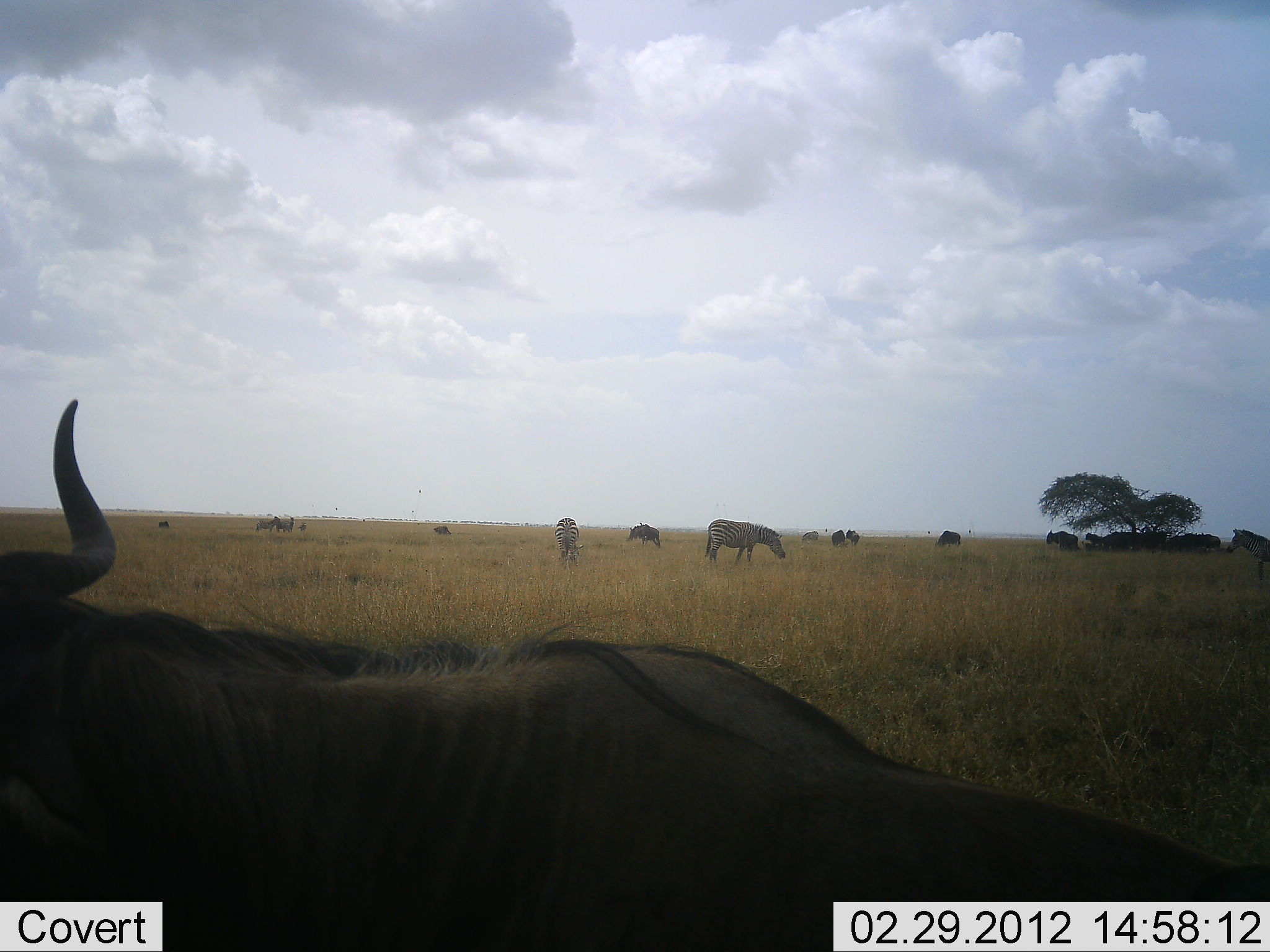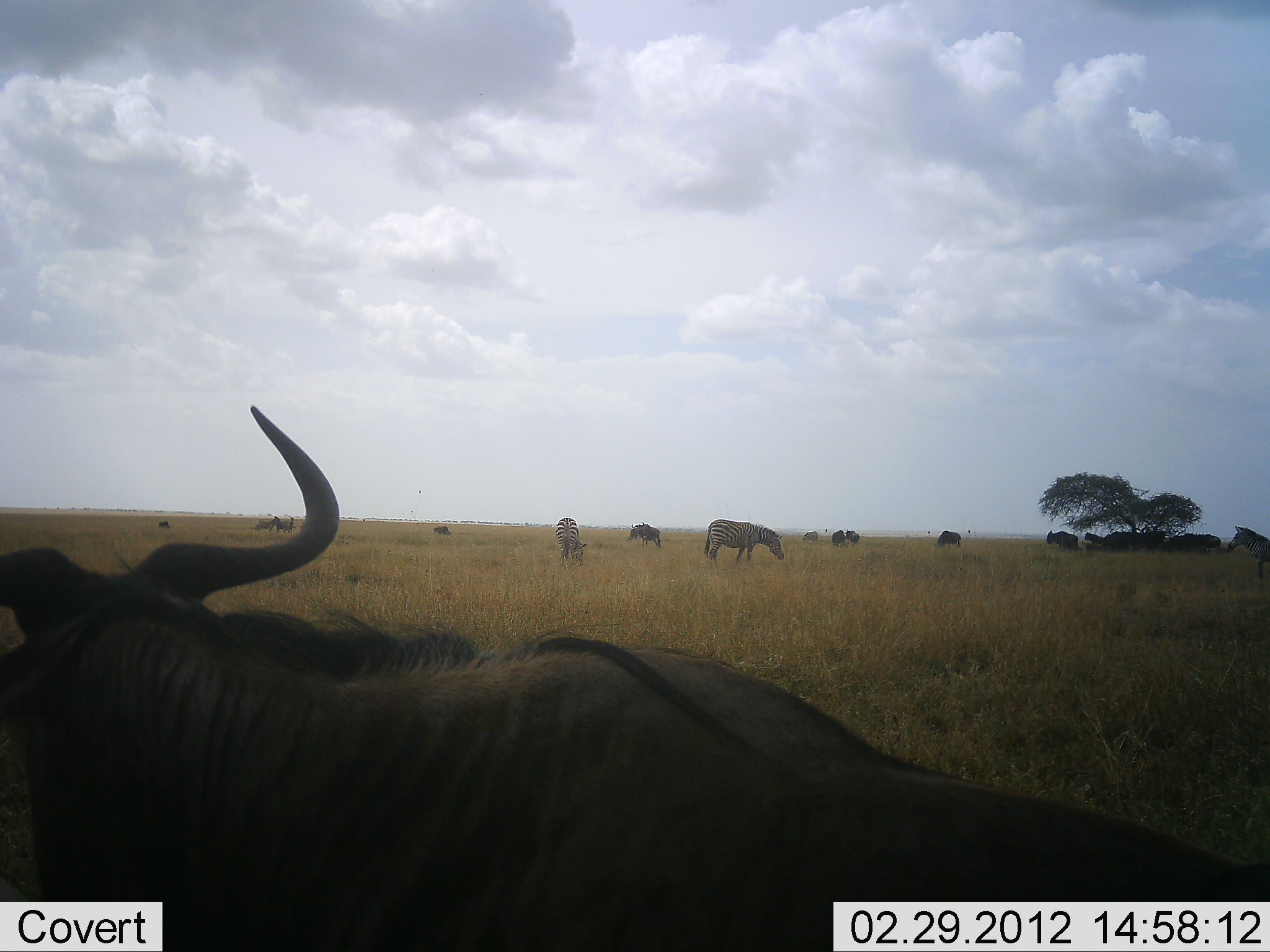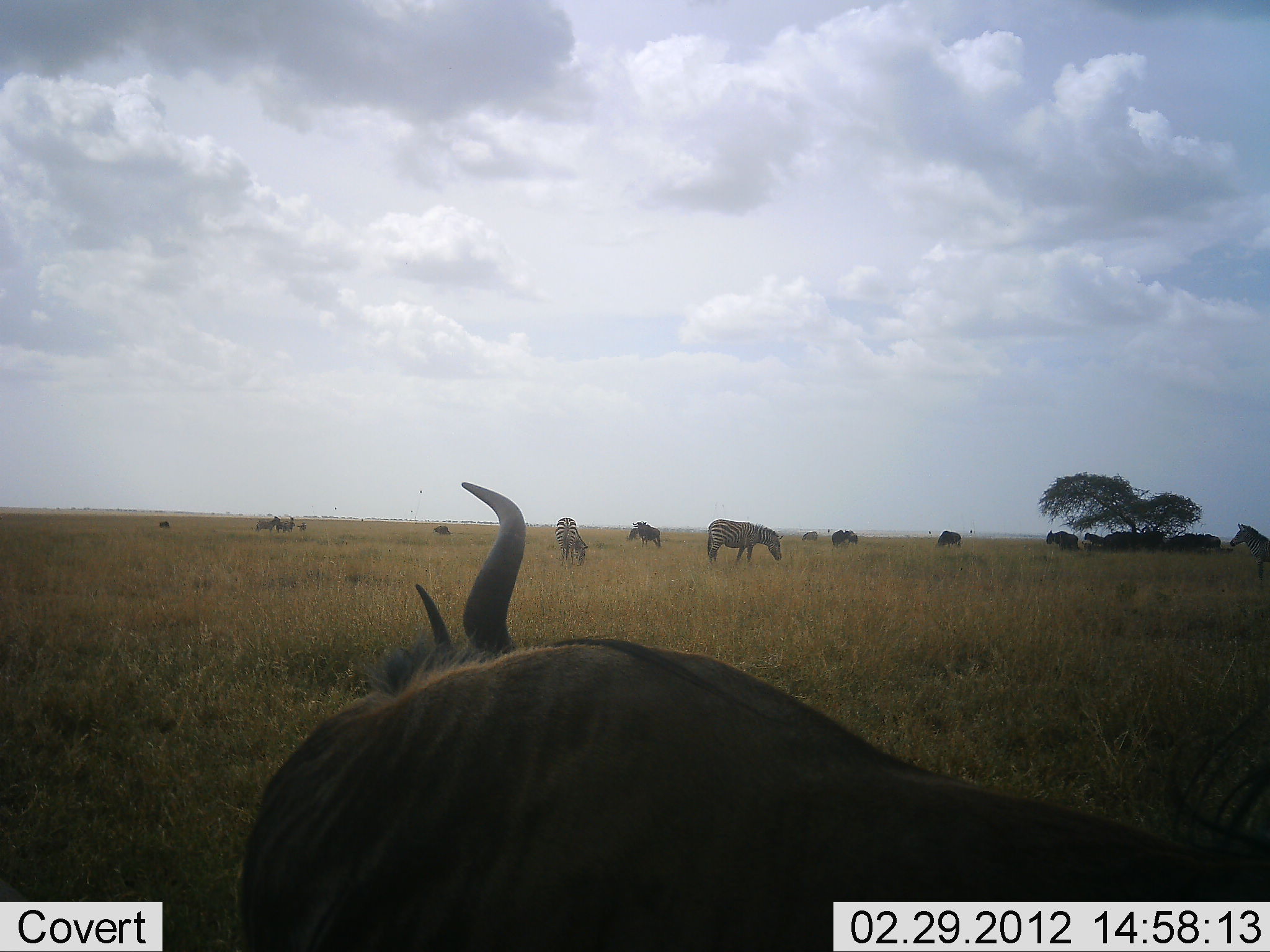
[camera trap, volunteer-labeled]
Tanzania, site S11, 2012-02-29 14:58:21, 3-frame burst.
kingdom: Animalia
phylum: Chordata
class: Mammalia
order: Artiodactyla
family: Bovidae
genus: Connochaetes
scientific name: Connochaetes taurinus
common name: blue wildebeest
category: wildebeest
Wildebeest (blue wildebeest) (Connochaetes taurinus), count 11-50. Behavior (volunteer vote fractions): standing 89%, resting 56%, moving 11%, interacting 6%. Young present (vote fraction): 0%. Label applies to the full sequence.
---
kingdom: Animalia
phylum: Chordata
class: Mammalia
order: Perissodactyla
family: Equidae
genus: Equus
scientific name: Equus quagga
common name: plains zebra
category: zebra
Zebra (plains zebra) (Equus quagga), count 3. Behavior (volunteer vote fractions): standing 47%, resting 0%, moving 18%, interacting 0%. Young present (vote fraction): 0%. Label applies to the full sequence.